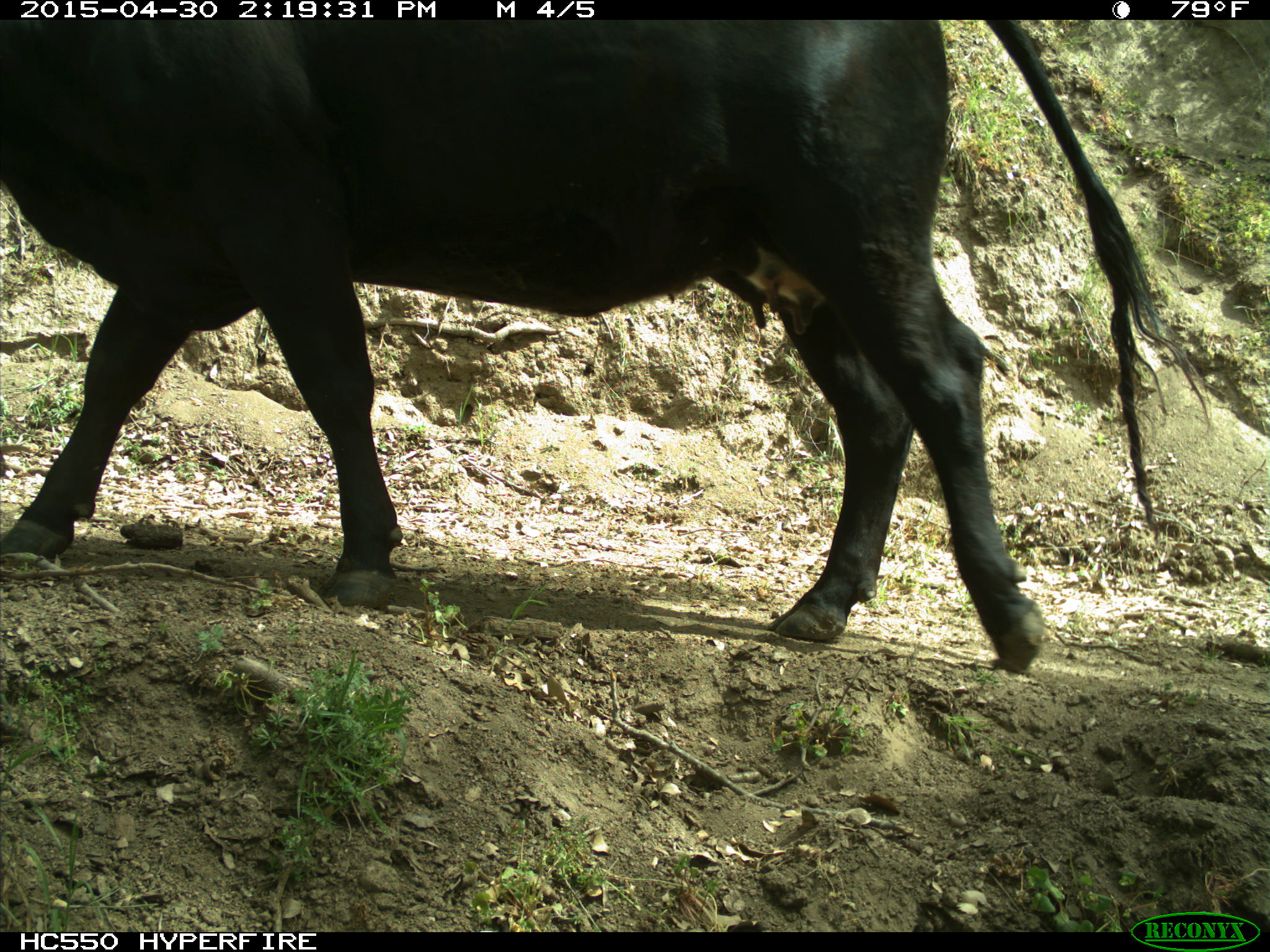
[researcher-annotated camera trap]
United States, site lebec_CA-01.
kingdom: Animalia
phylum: Chordata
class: Mammalia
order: Artiodactyla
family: Bovidae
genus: Bos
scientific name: Bos taurus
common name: domestic cow